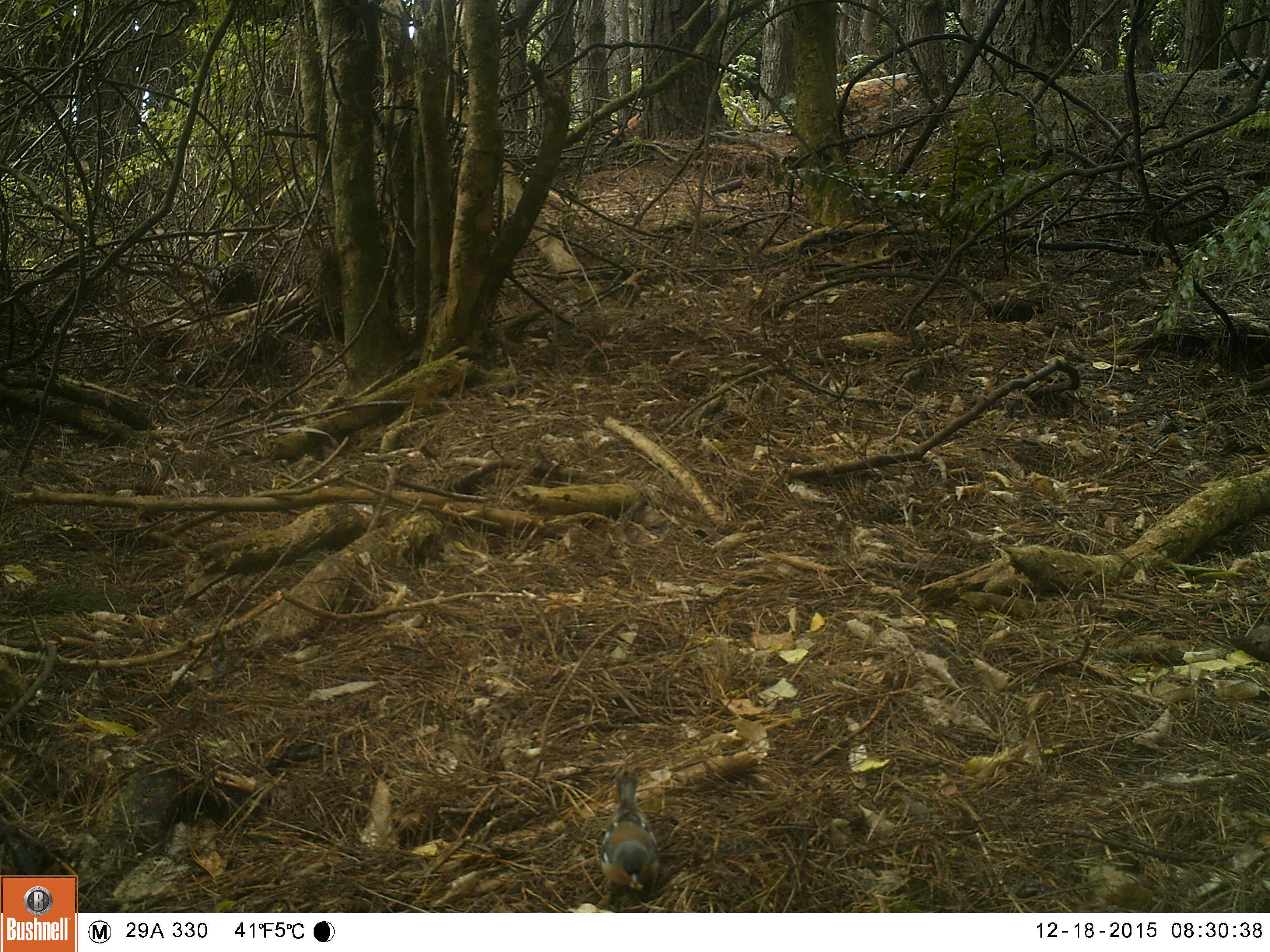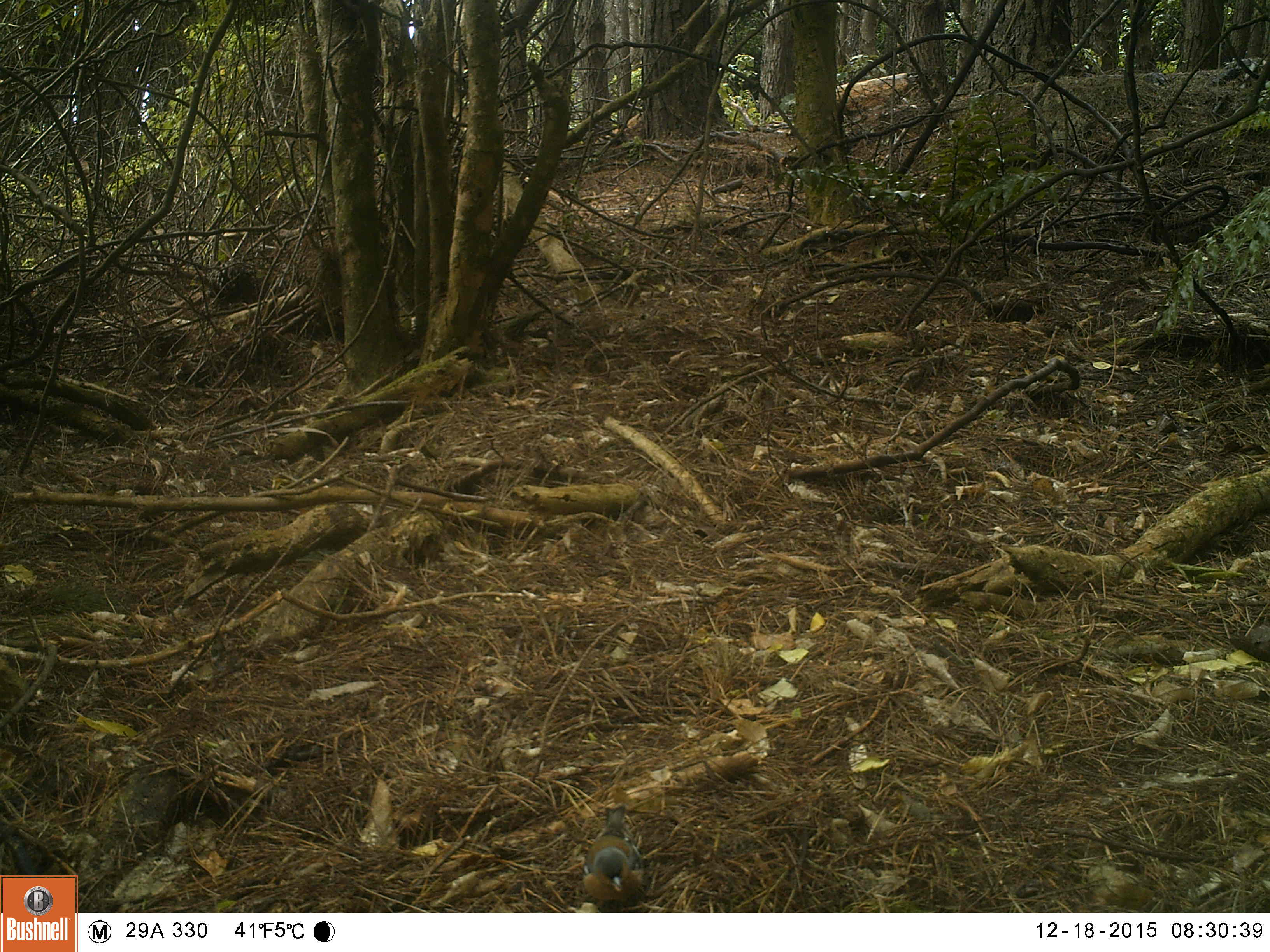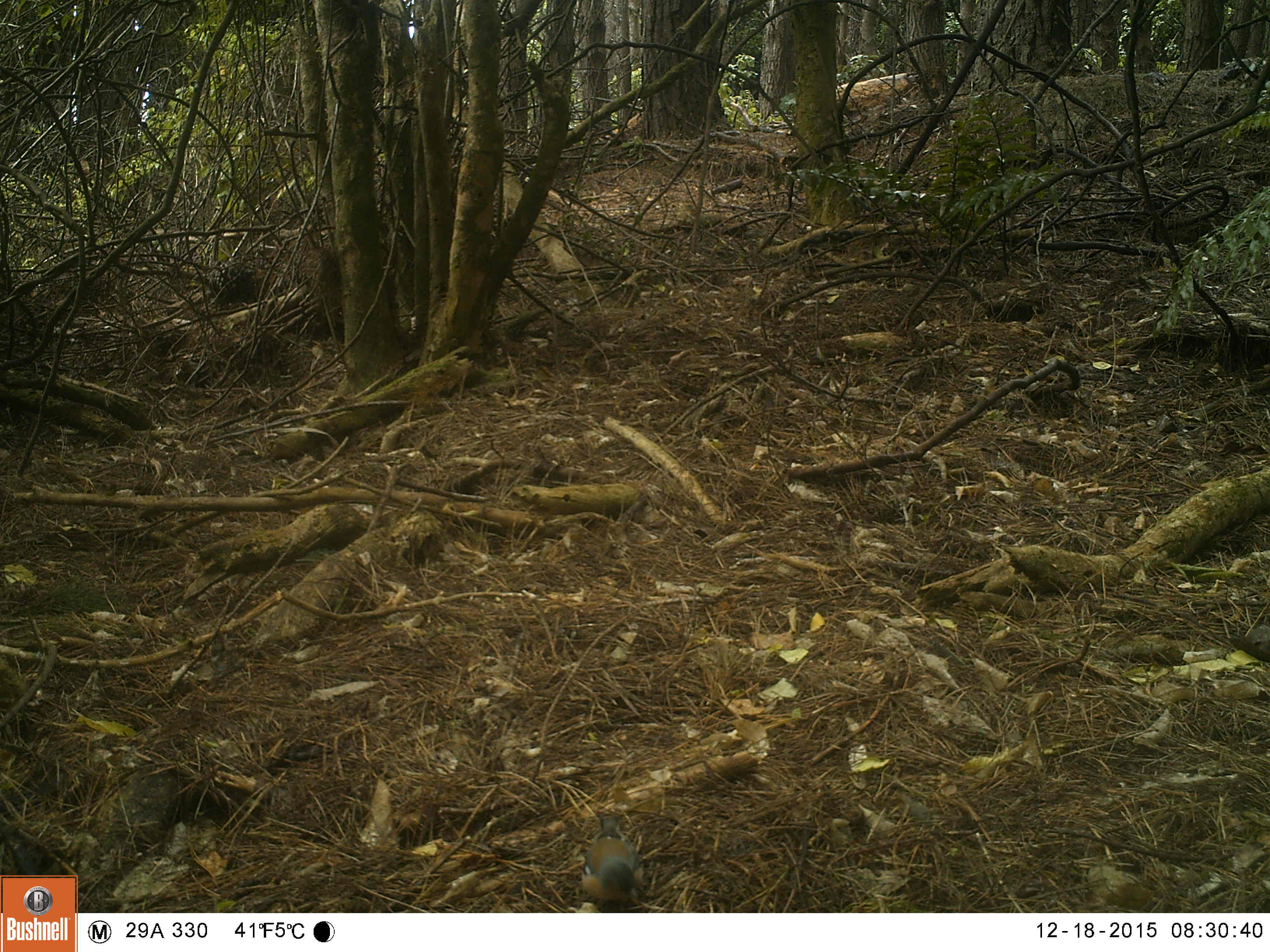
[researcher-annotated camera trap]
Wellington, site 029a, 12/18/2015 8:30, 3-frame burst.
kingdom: Animalia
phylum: Chordata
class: Aves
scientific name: Aves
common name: bird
Bird (Aves).